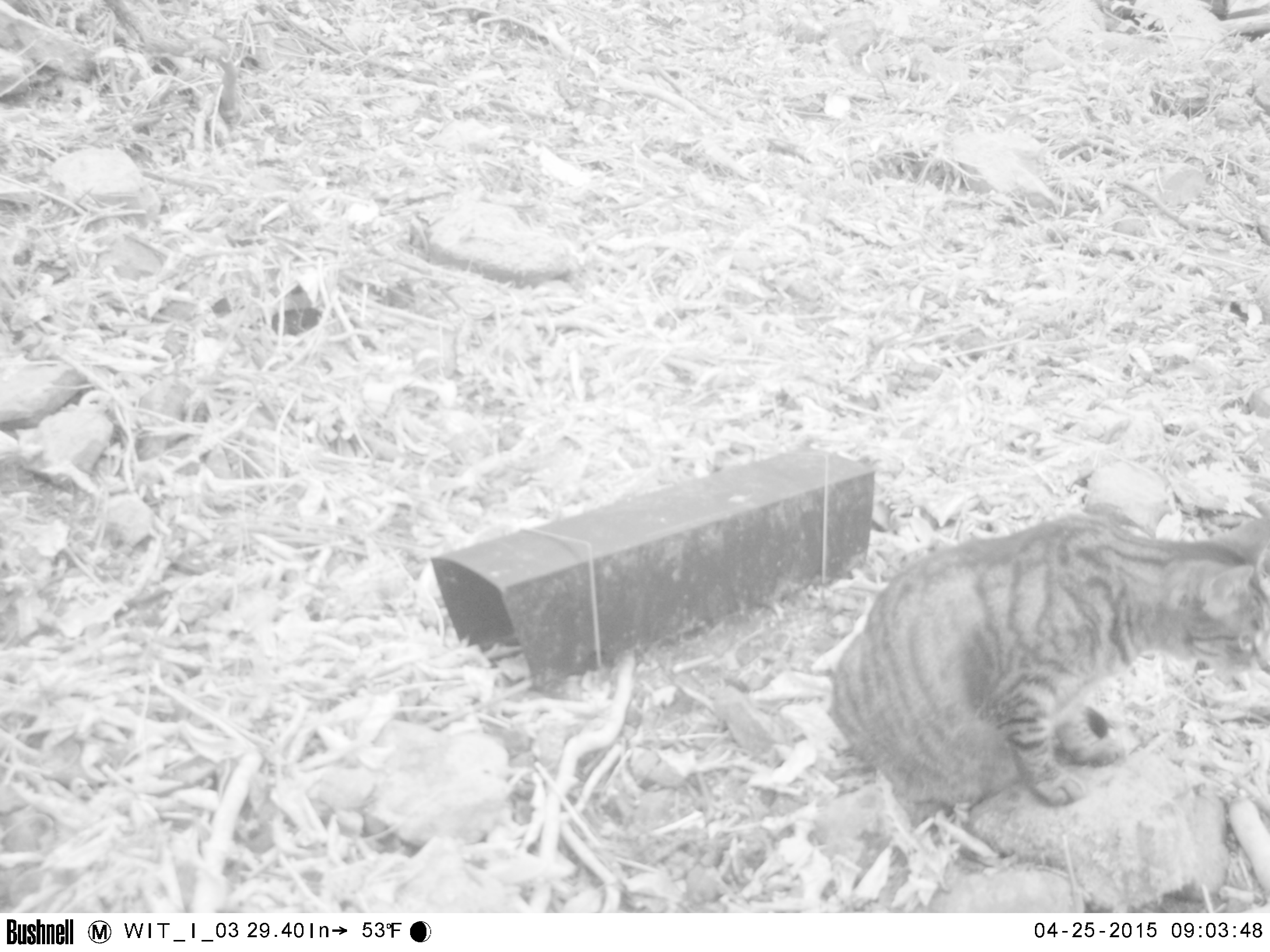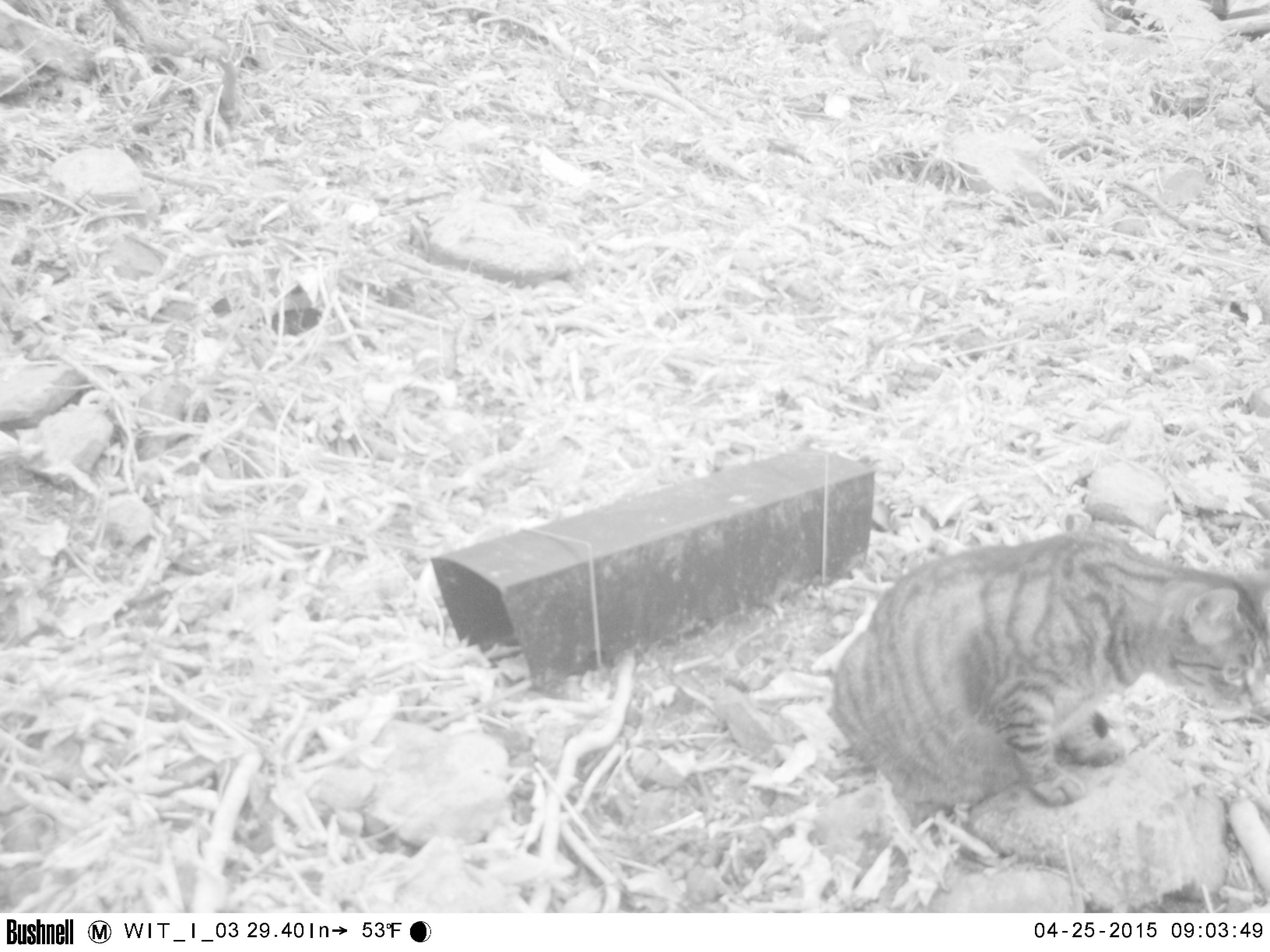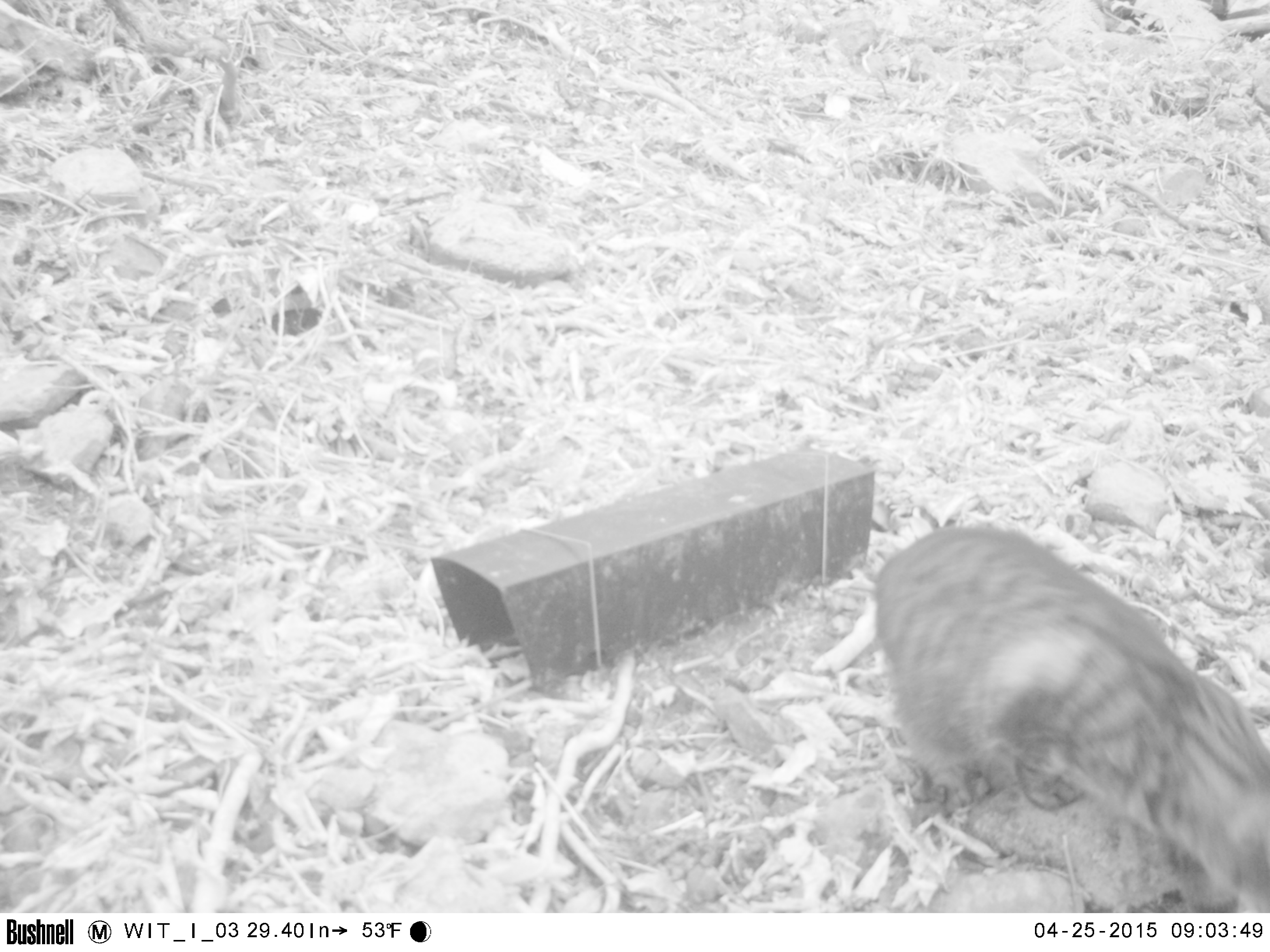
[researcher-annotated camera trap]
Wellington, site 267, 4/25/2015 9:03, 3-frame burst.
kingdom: Animalia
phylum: Chordata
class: Mammalia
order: Carnivora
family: Felidae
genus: Felis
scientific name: Felis catus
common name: cat